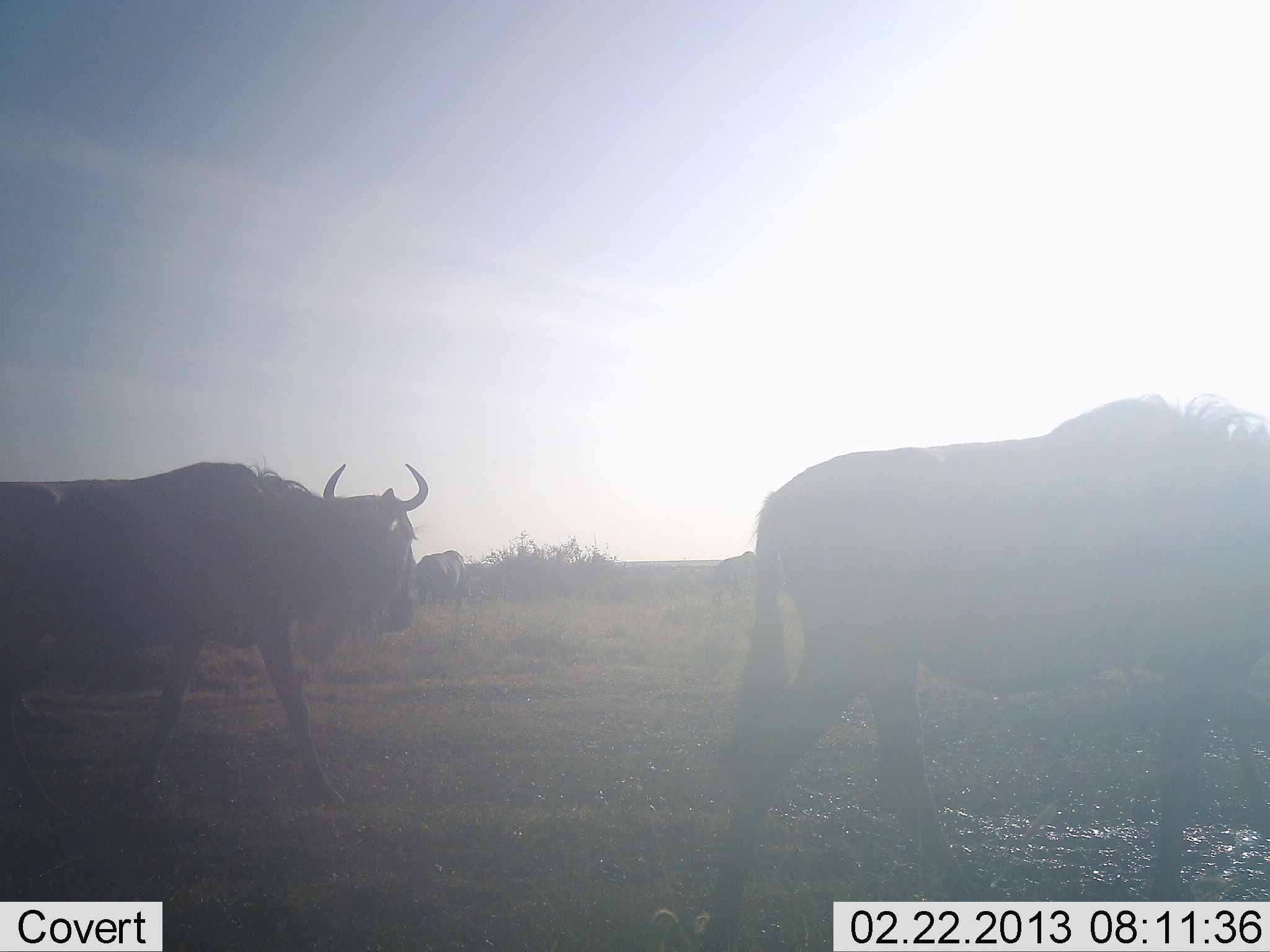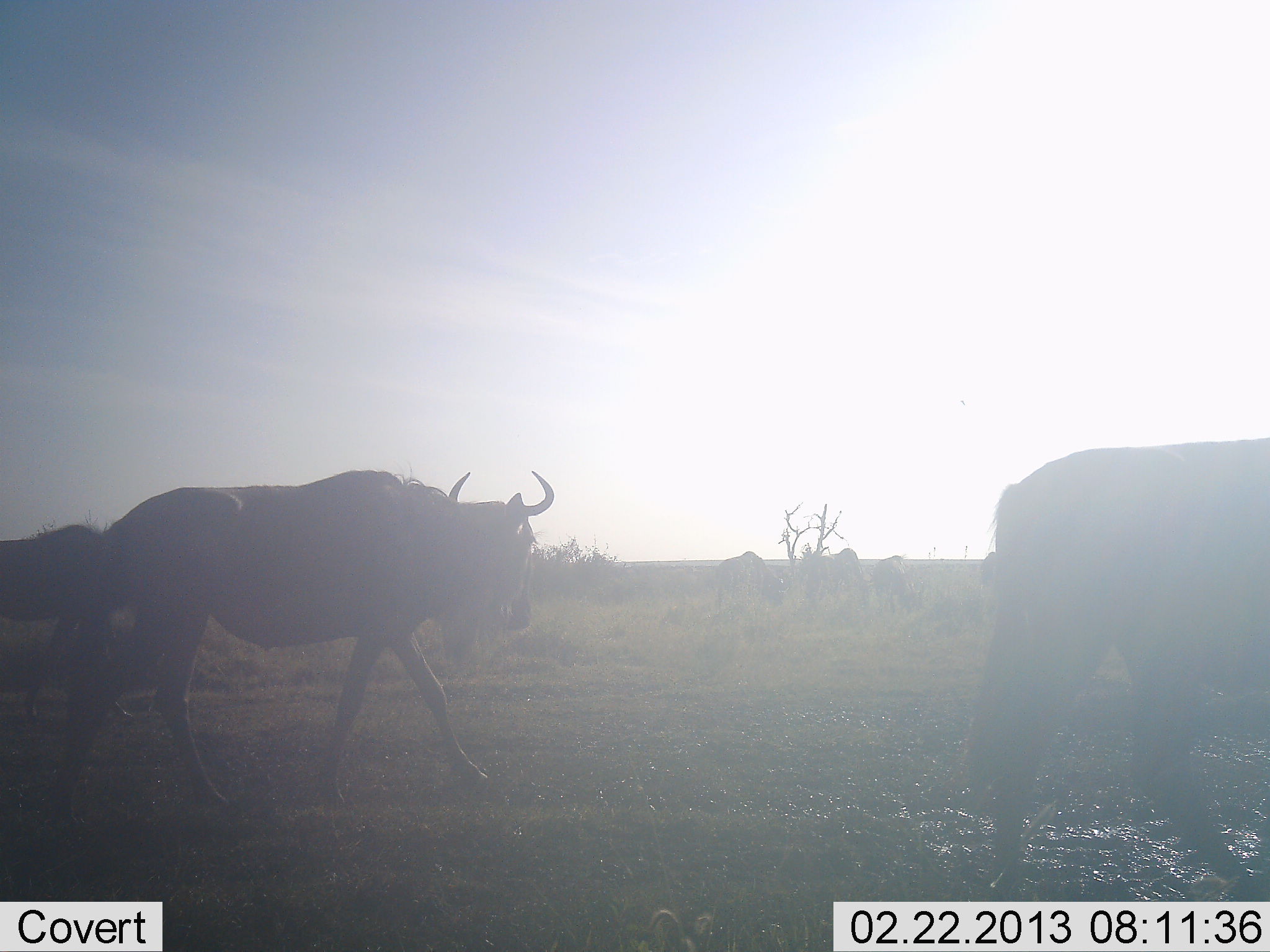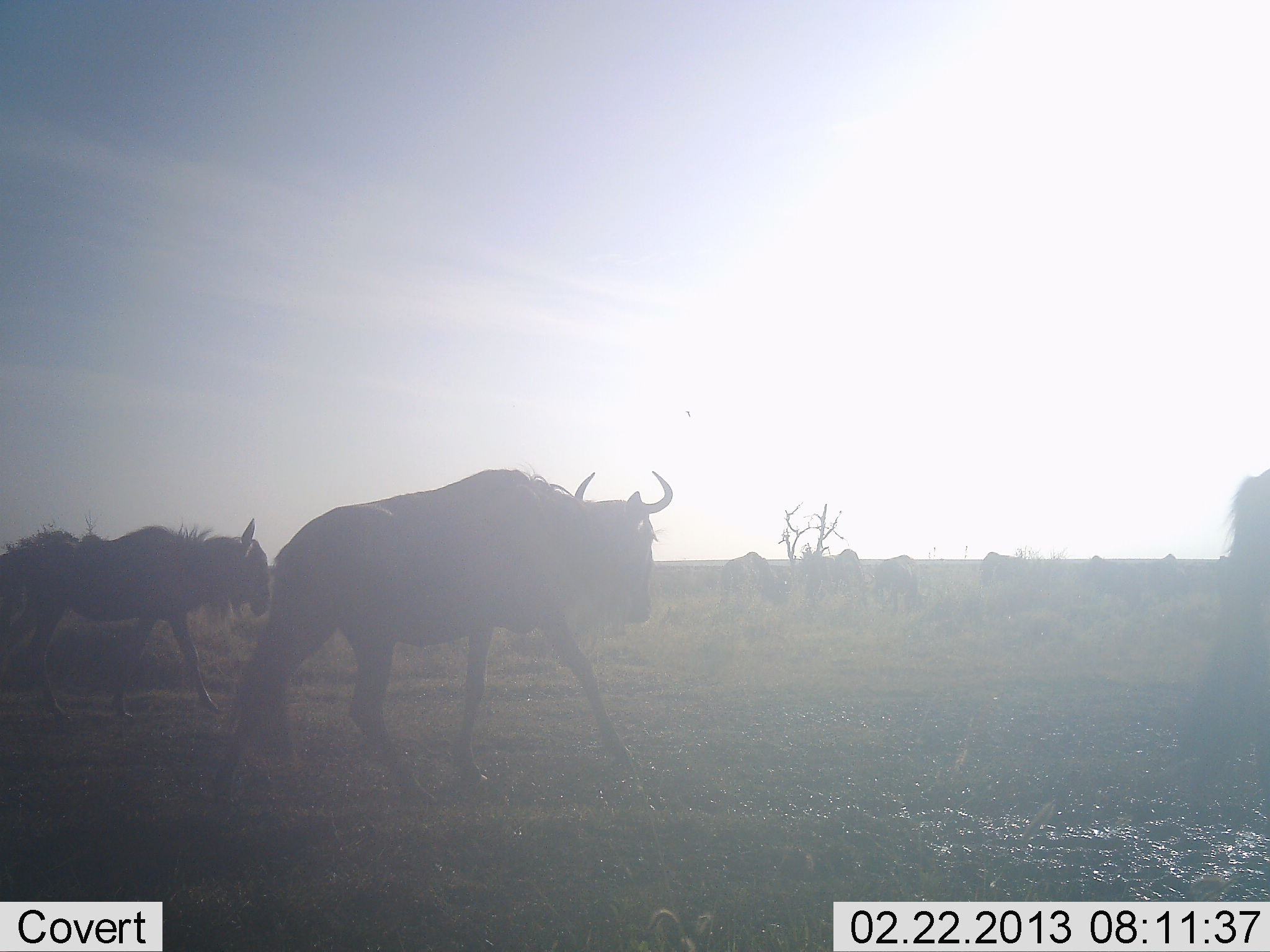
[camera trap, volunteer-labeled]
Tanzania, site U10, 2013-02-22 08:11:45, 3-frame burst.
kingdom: Animalia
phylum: Chordata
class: Mammalia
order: Artiodactyla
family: Bovidae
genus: Connochaetes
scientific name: Connochaetes taurinus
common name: blue wildebeest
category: wildebeest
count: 7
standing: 14%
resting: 0%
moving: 98%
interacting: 0%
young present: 7%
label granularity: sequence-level